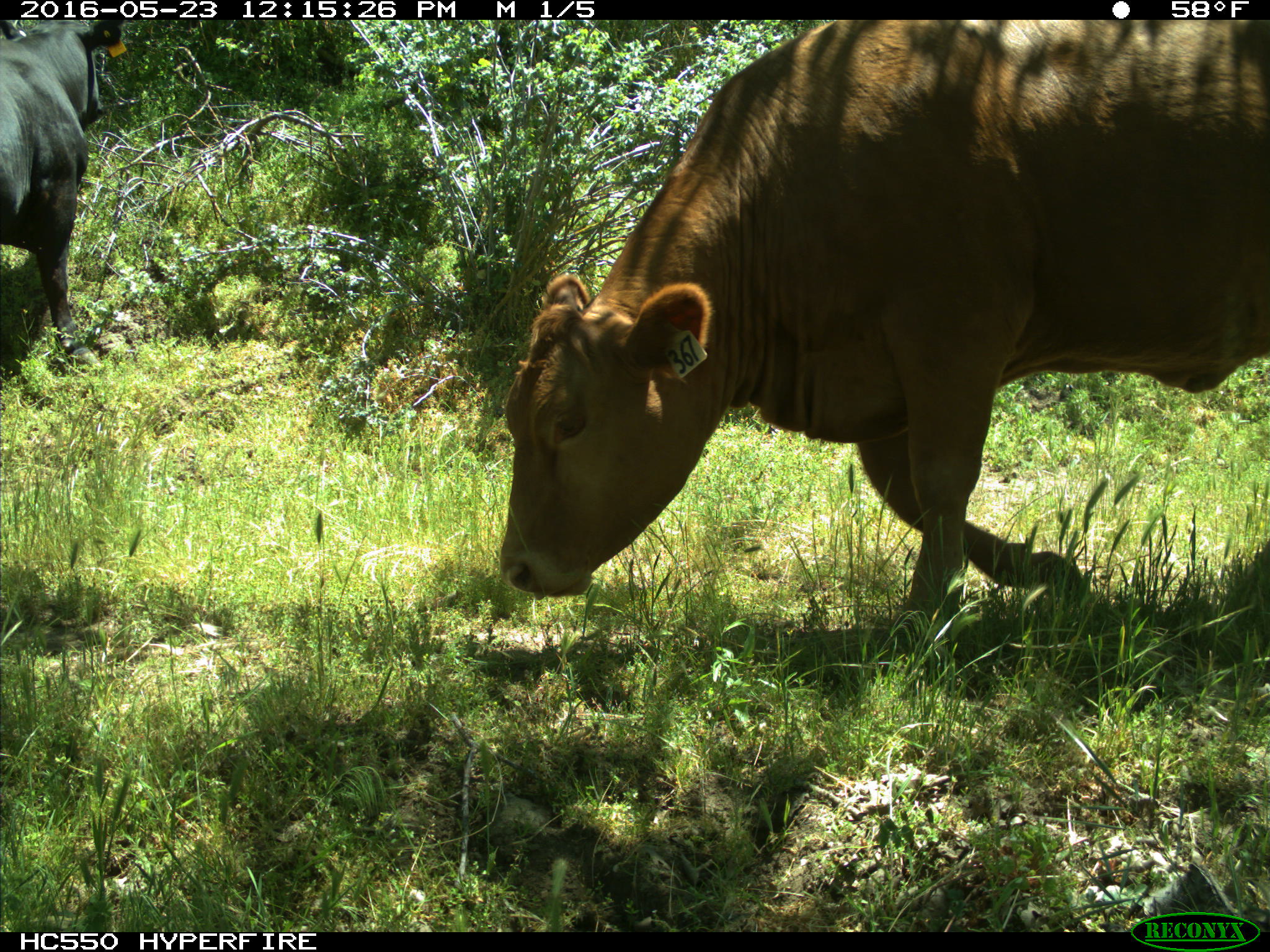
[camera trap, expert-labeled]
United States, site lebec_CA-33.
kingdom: Animalia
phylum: Chordata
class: Mammalia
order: Artiodactyla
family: Bovidae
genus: Bos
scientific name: Bos taurus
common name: domestic cow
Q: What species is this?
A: Bos taurus (domestic cow).